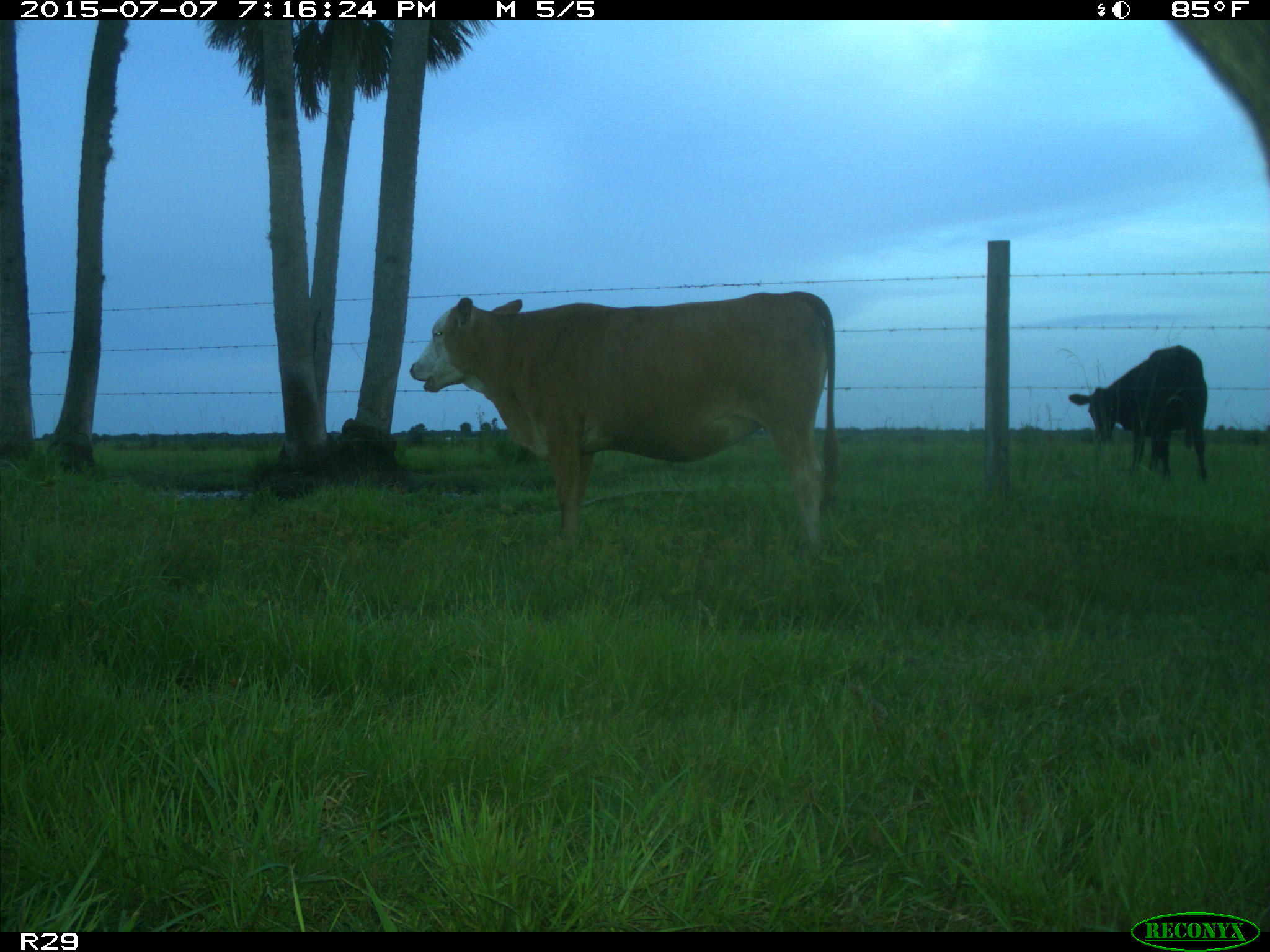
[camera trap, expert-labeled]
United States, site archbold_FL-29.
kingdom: Animalia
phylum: Chordata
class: Mammalia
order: Artiodactyla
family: Bovidae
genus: Bos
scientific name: Bos taurus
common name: domestic cow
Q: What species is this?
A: Bos taurus (domestic cow).